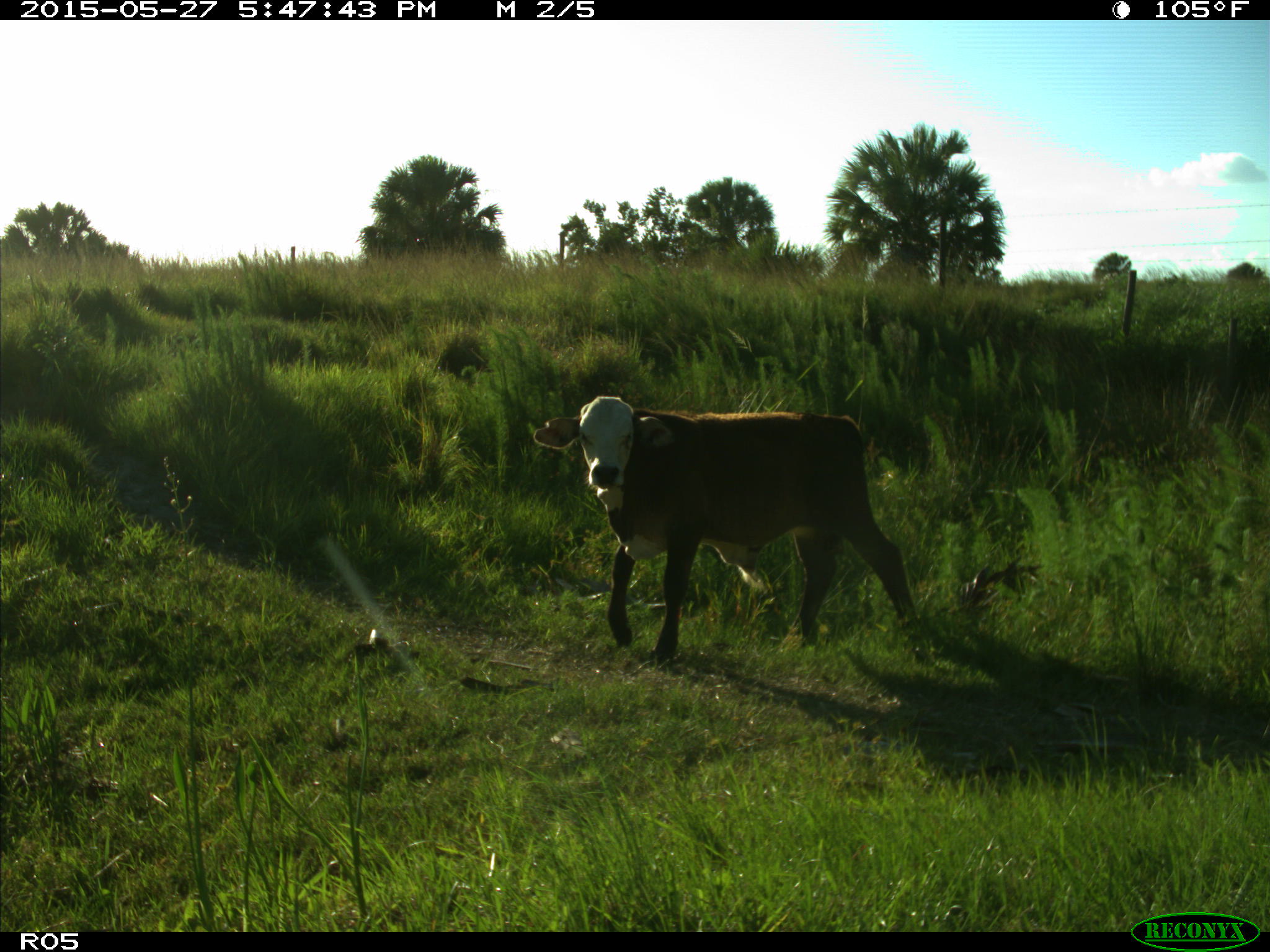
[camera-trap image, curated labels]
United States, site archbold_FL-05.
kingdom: Animalia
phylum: Chordata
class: Mammalia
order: Artiodactyla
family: Bovidae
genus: Bos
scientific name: Bos taurus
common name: domestic cow